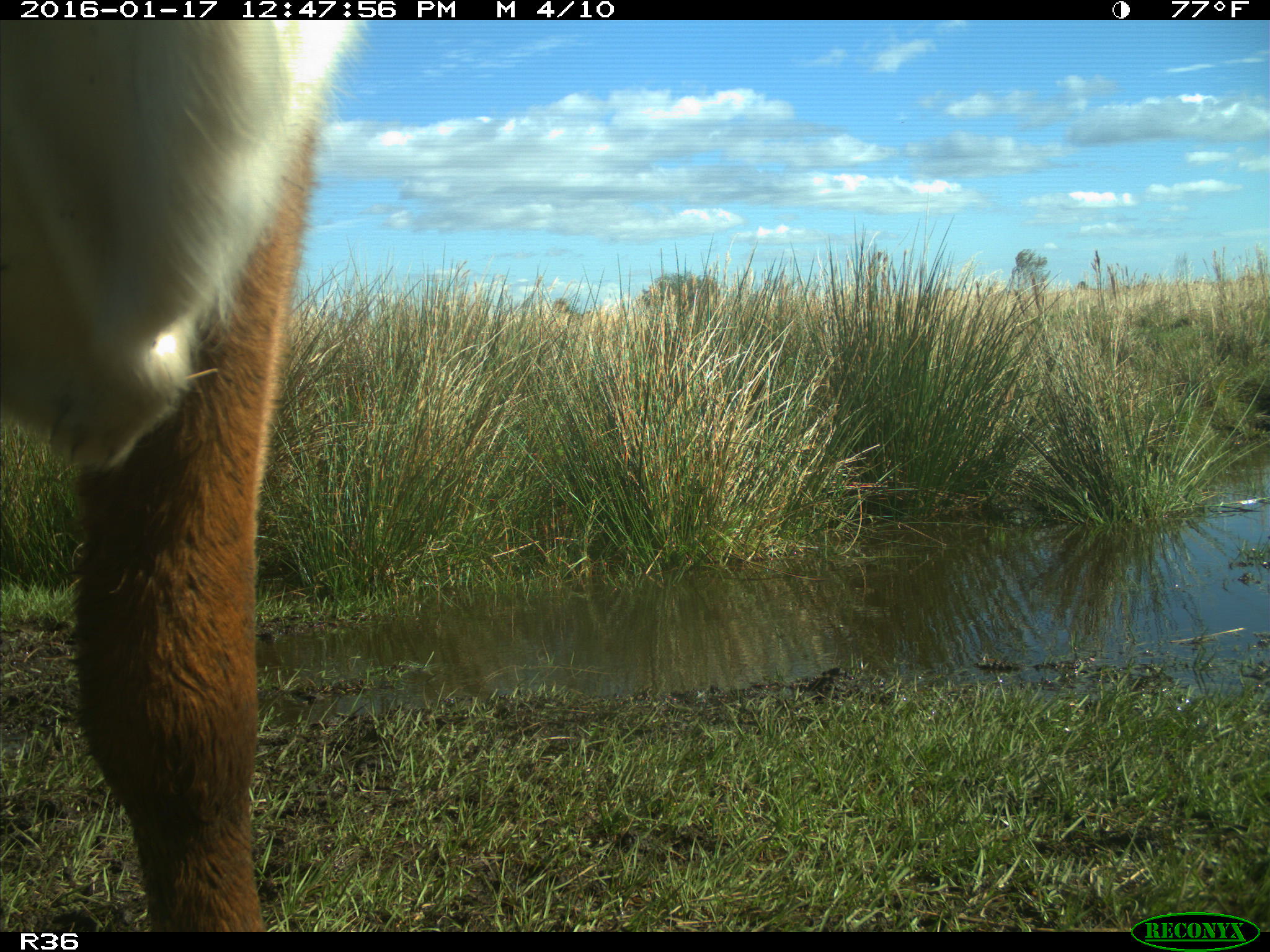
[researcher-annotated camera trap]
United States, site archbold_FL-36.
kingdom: Animalia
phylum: Chordata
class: Mammalia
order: Artiodactyla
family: Bovidae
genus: Bos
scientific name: Bos taurus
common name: domestic cow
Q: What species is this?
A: Bos taurus (domestic cow).